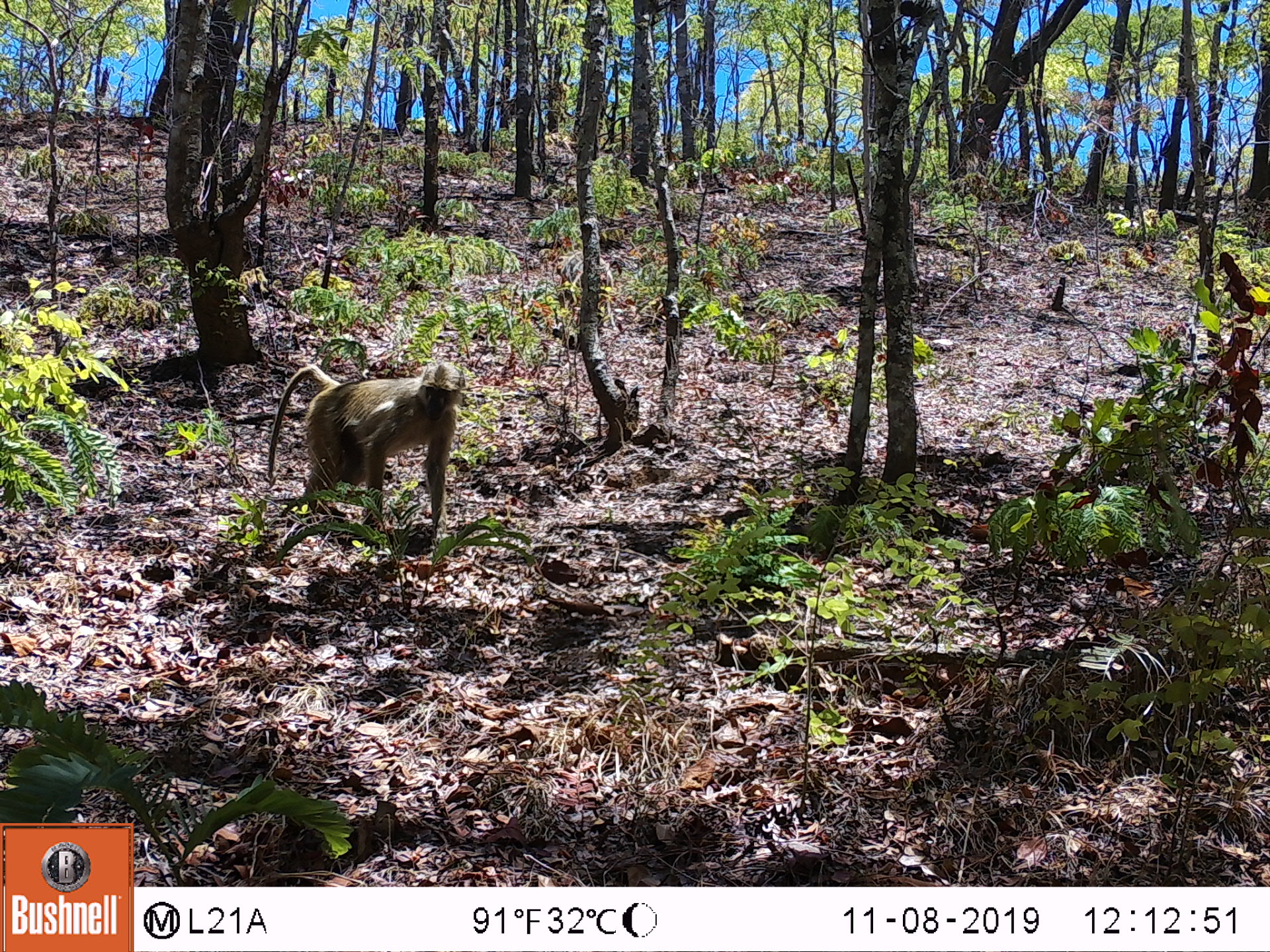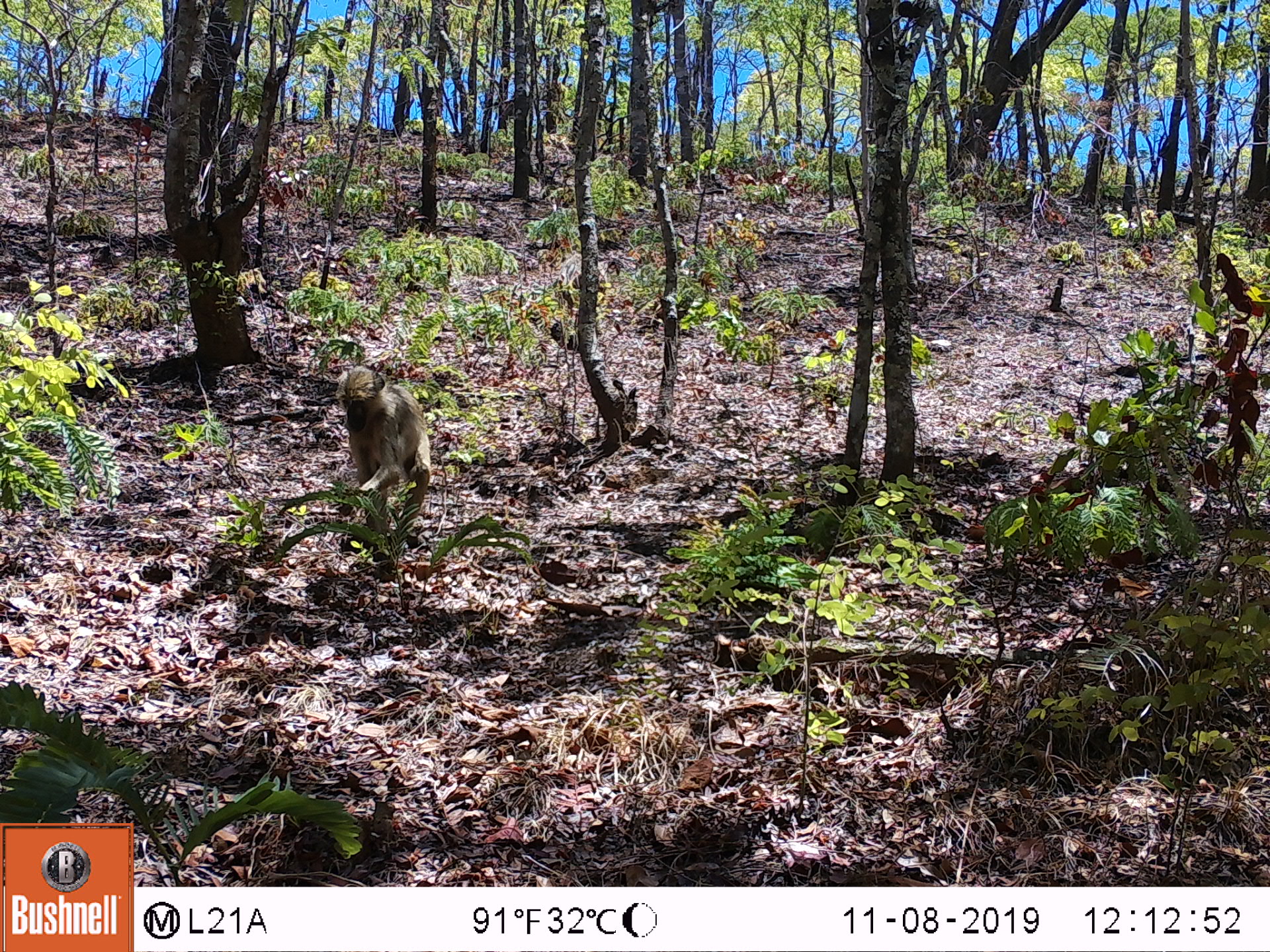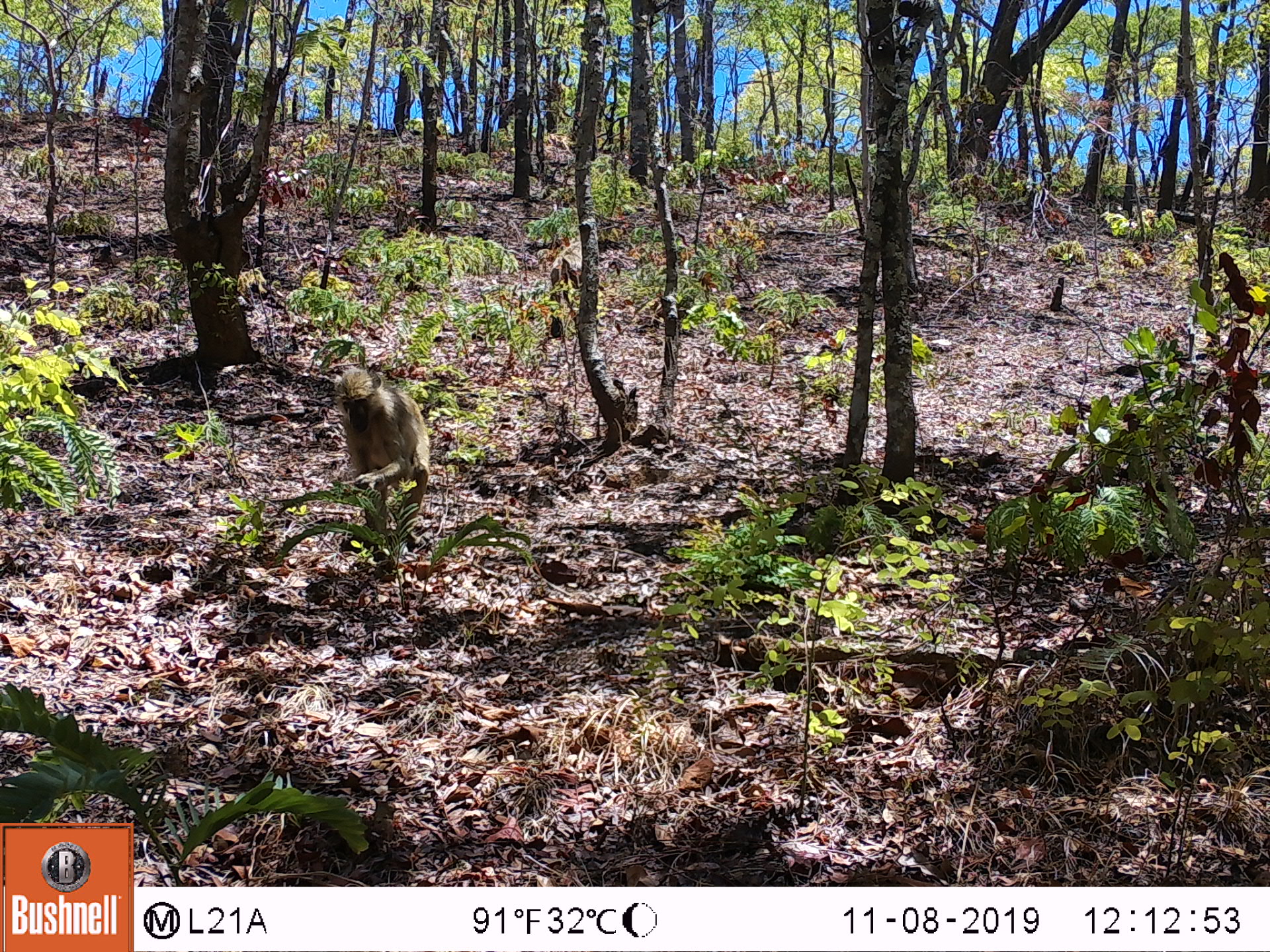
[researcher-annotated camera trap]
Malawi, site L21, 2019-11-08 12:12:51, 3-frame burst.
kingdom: Animalia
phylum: Chordata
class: Mammalia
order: Primates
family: Cercopithecidae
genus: Papio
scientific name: Papio cynocephalus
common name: yellow baboon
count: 1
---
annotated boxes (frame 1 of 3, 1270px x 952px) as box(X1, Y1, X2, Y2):
yellow baboon: box(261, 358, 470, 535)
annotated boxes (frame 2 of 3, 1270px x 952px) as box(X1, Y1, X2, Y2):
yellow baboon: box(329, 358, 432, 555)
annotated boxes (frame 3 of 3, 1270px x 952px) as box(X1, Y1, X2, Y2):
yellow baboon: box(325, 360, 437, 558)